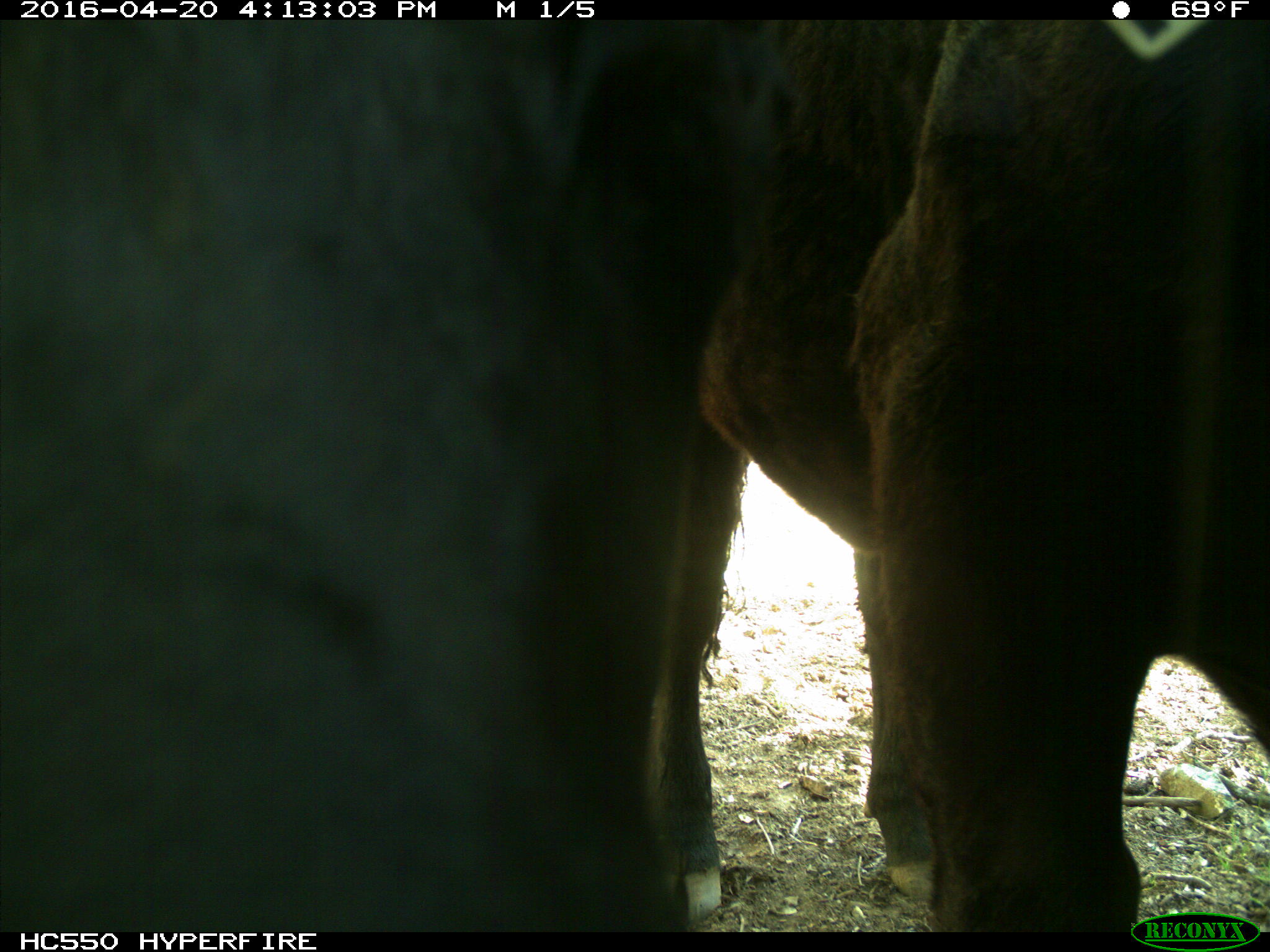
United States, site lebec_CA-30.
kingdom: Animalia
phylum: Chordata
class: Mammalia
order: Artiodactyla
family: Bovidae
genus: Bos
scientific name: Bos taurus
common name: domestic cow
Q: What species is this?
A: Bos taurus (domestic cow).